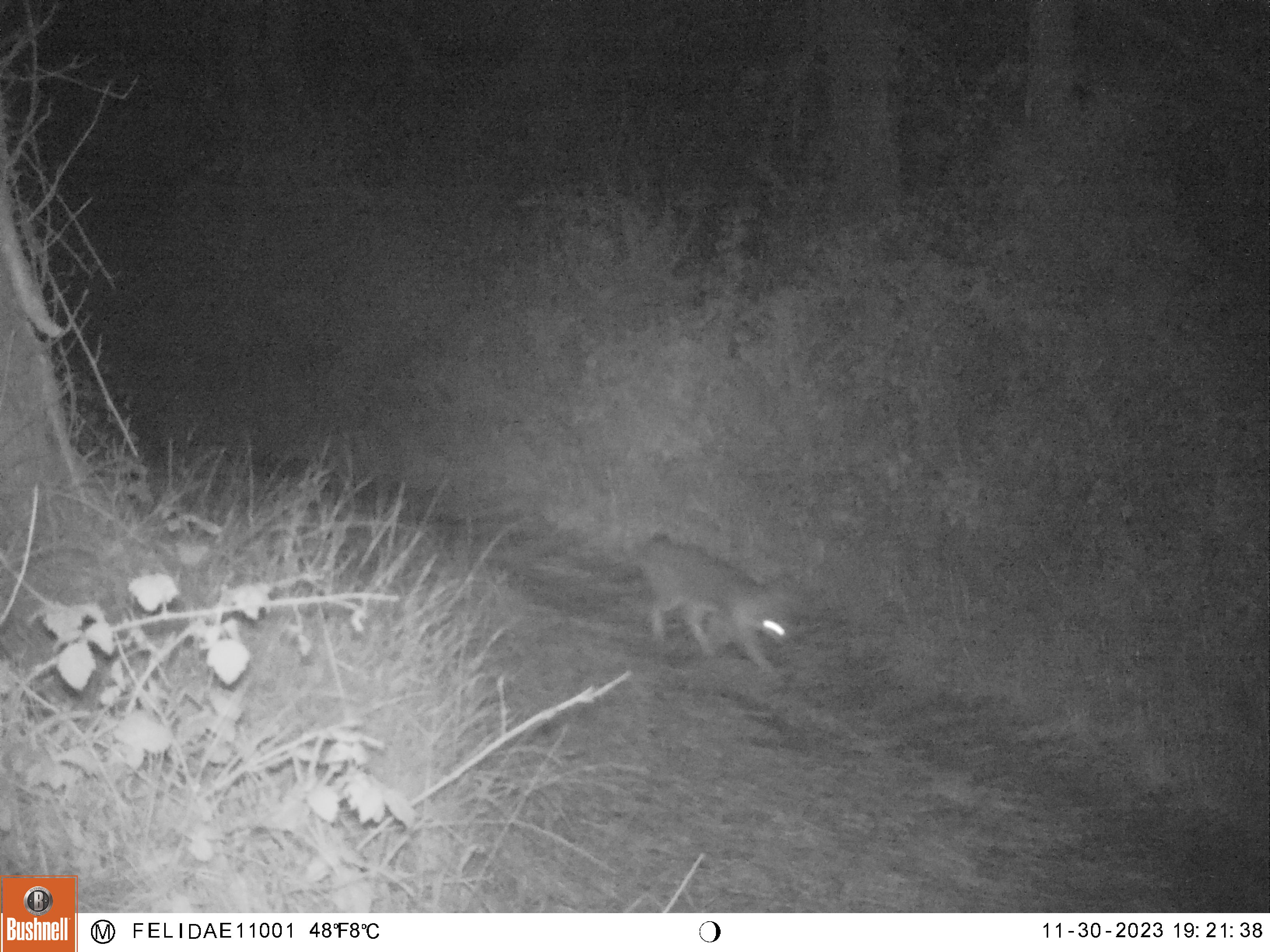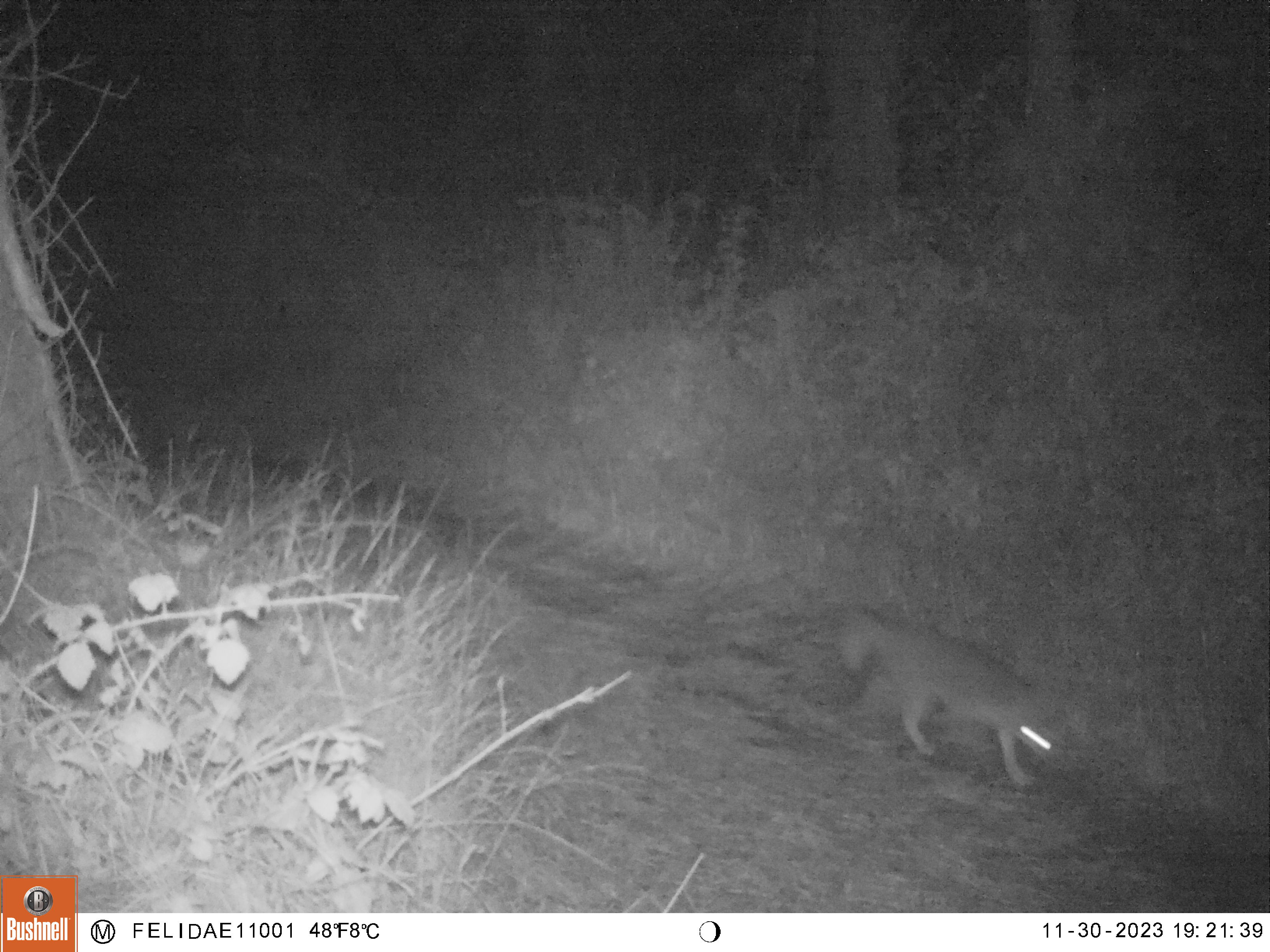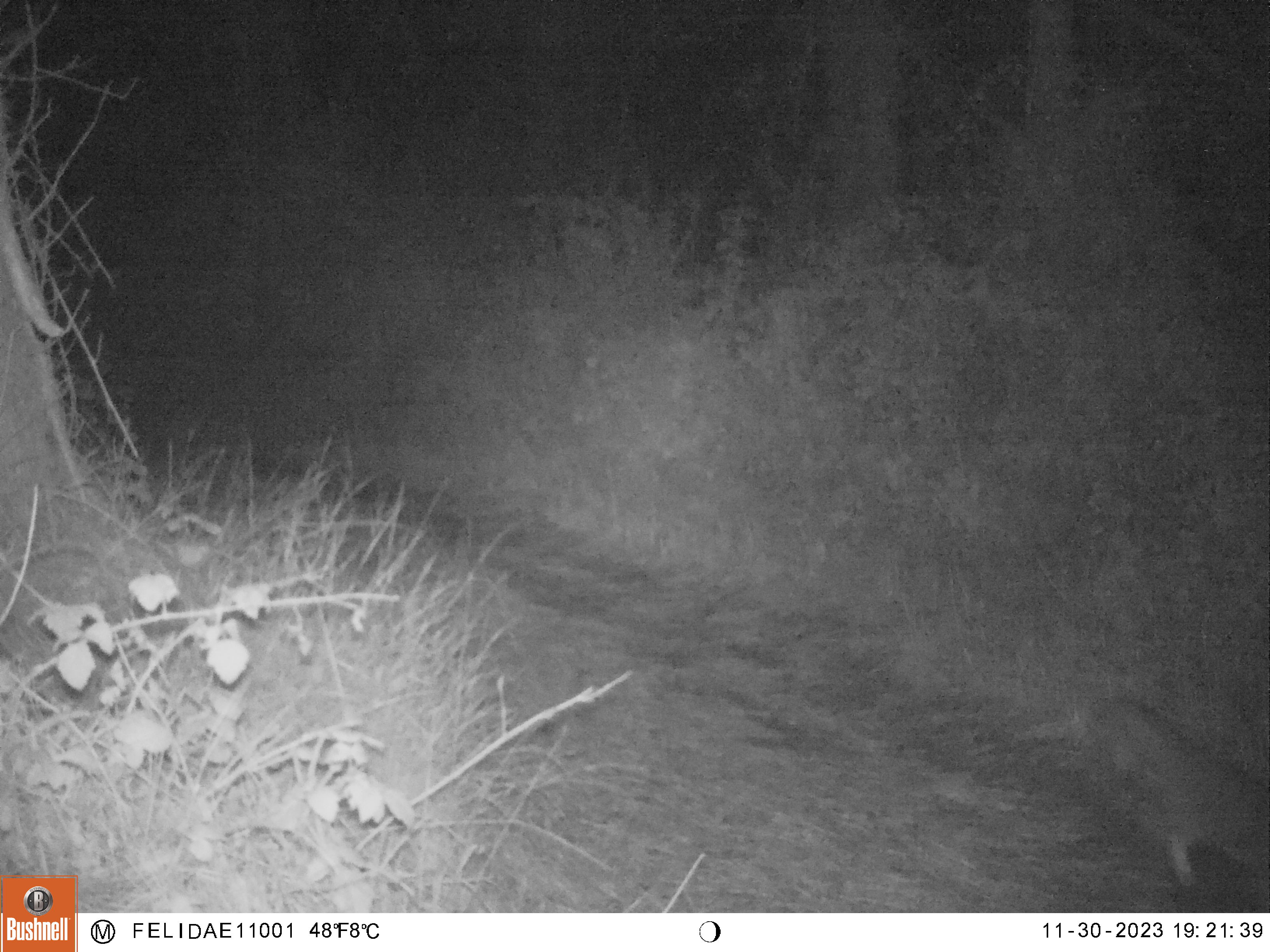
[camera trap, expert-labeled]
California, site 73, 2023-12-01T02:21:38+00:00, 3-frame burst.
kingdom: Animalia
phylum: Chordata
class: Mammalia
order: Carnivora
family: Canidae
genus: Urocyon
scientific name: Urocyon cinereoargenteus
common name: gray fox